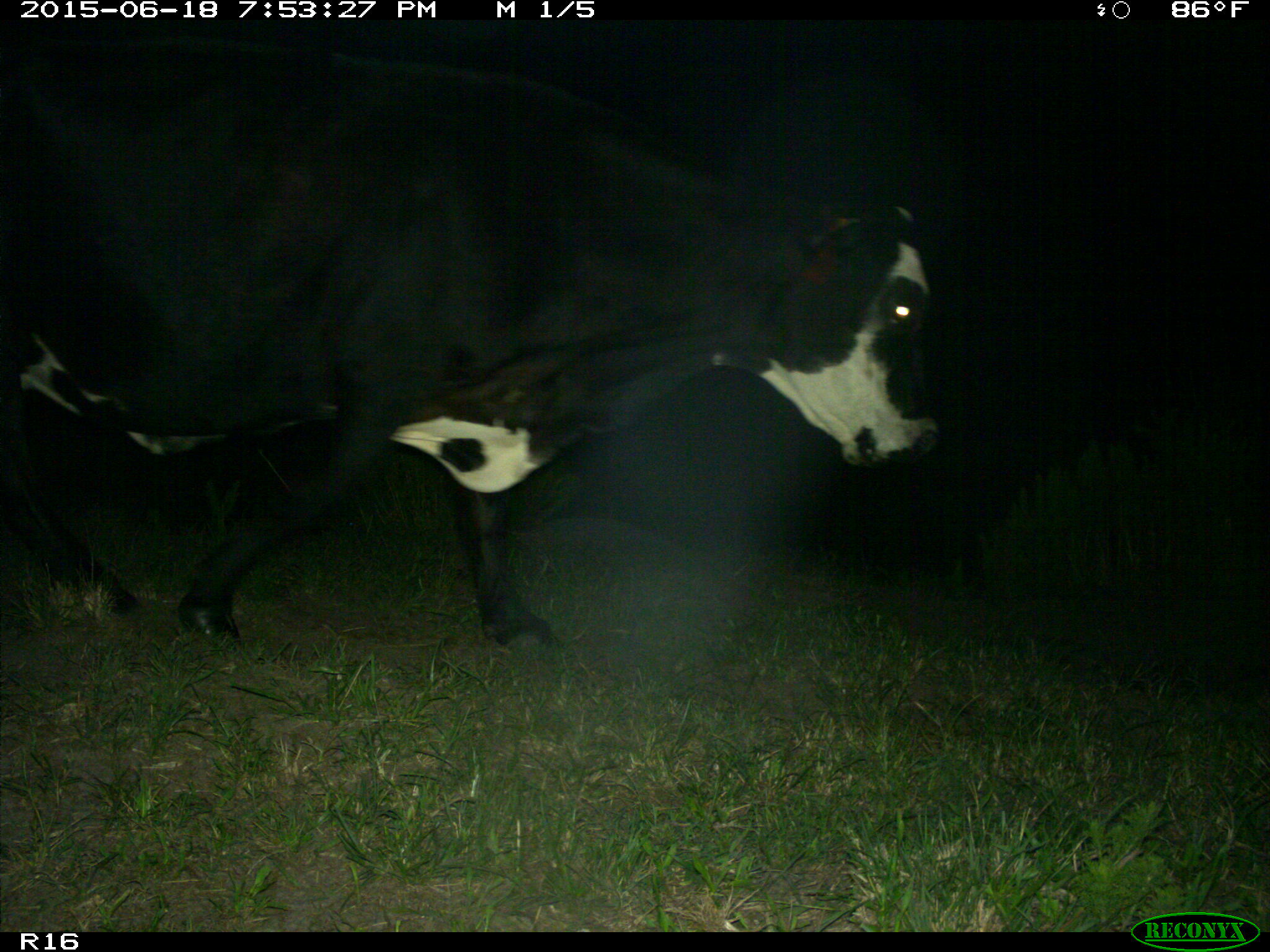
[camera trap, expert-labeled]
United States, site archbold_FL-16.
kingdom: Animalia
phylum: Chordata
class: Mammalia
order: Artiodactyla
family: Bovidae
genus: Bos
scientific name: Bos taurus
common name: domestic cow